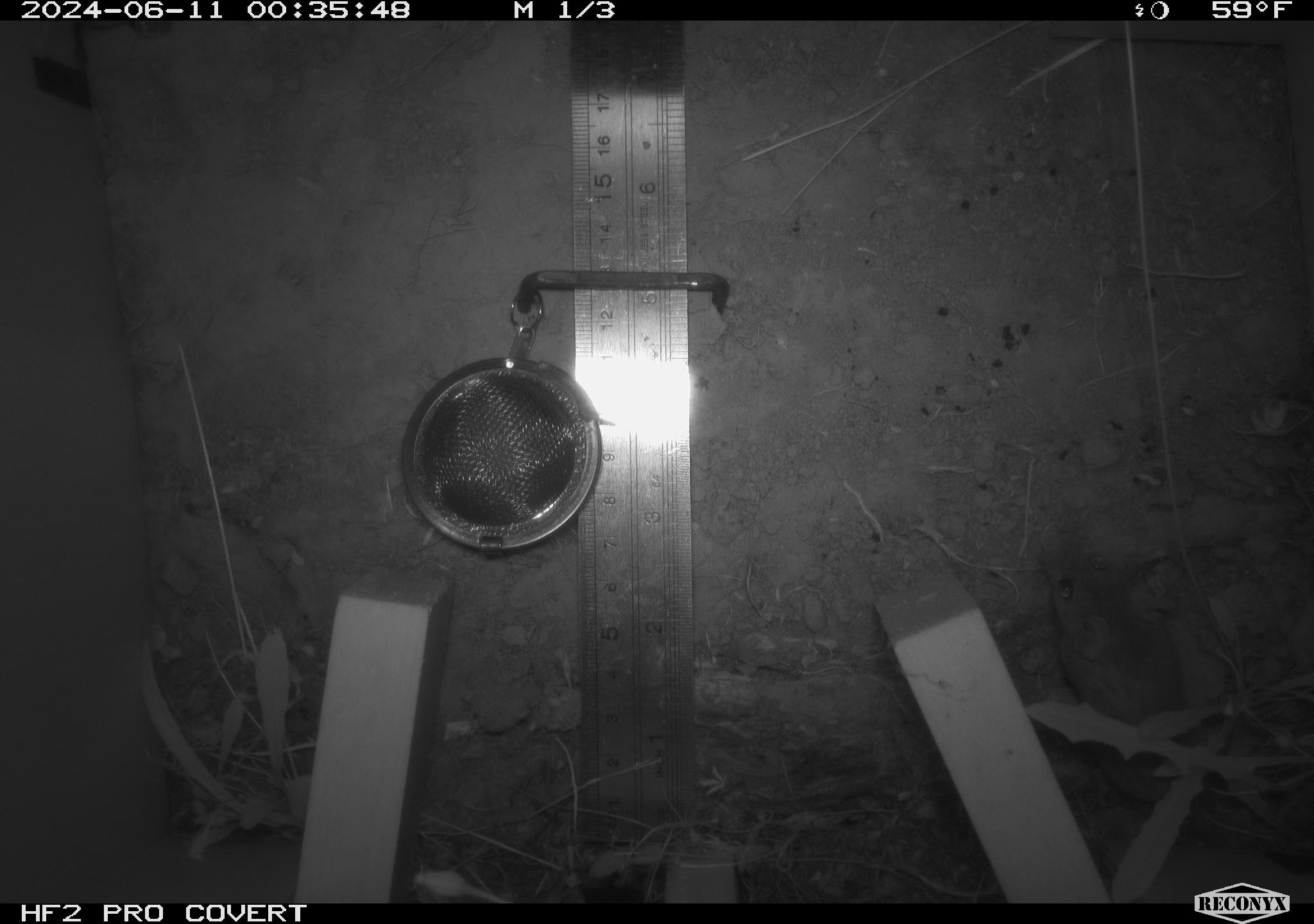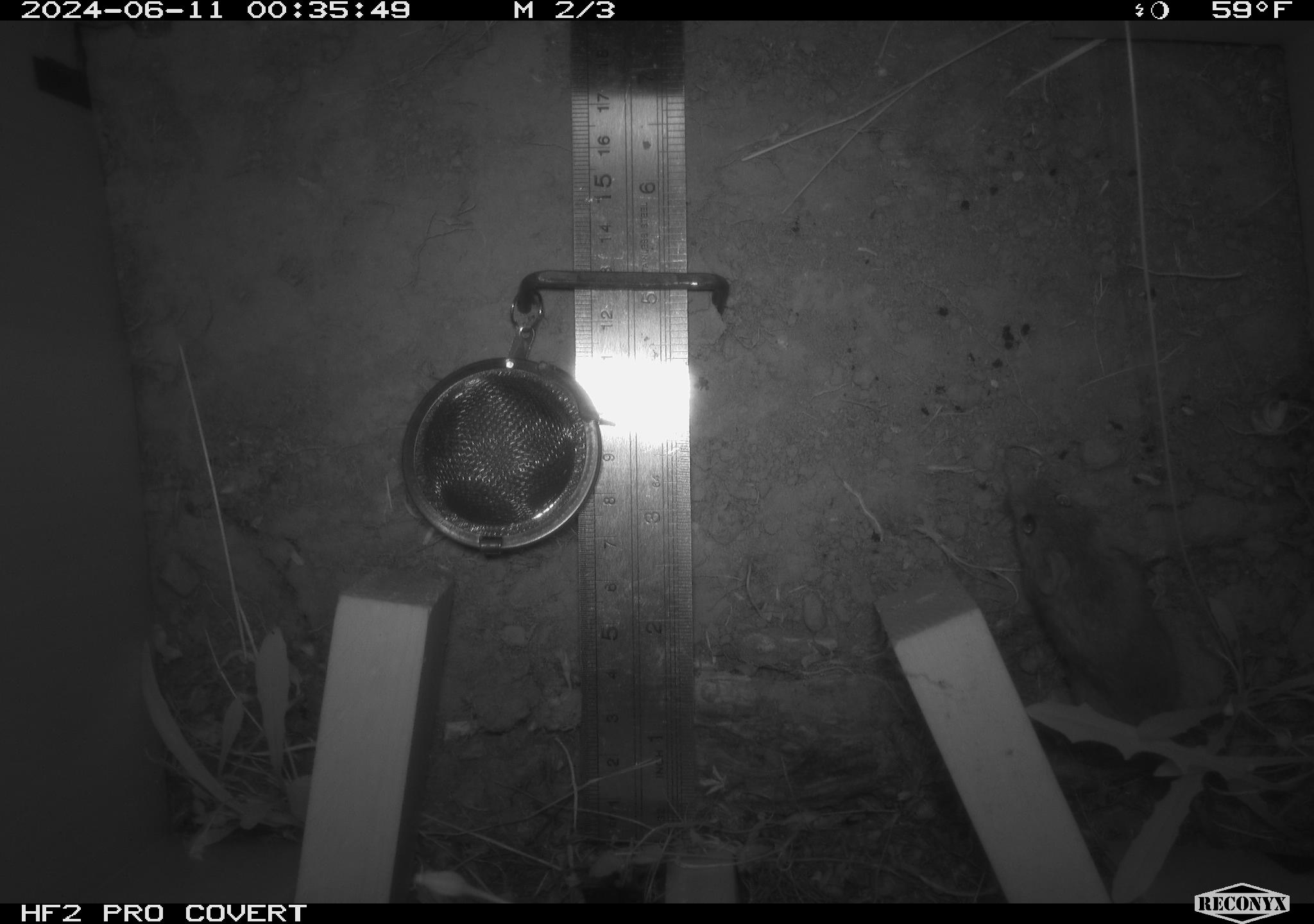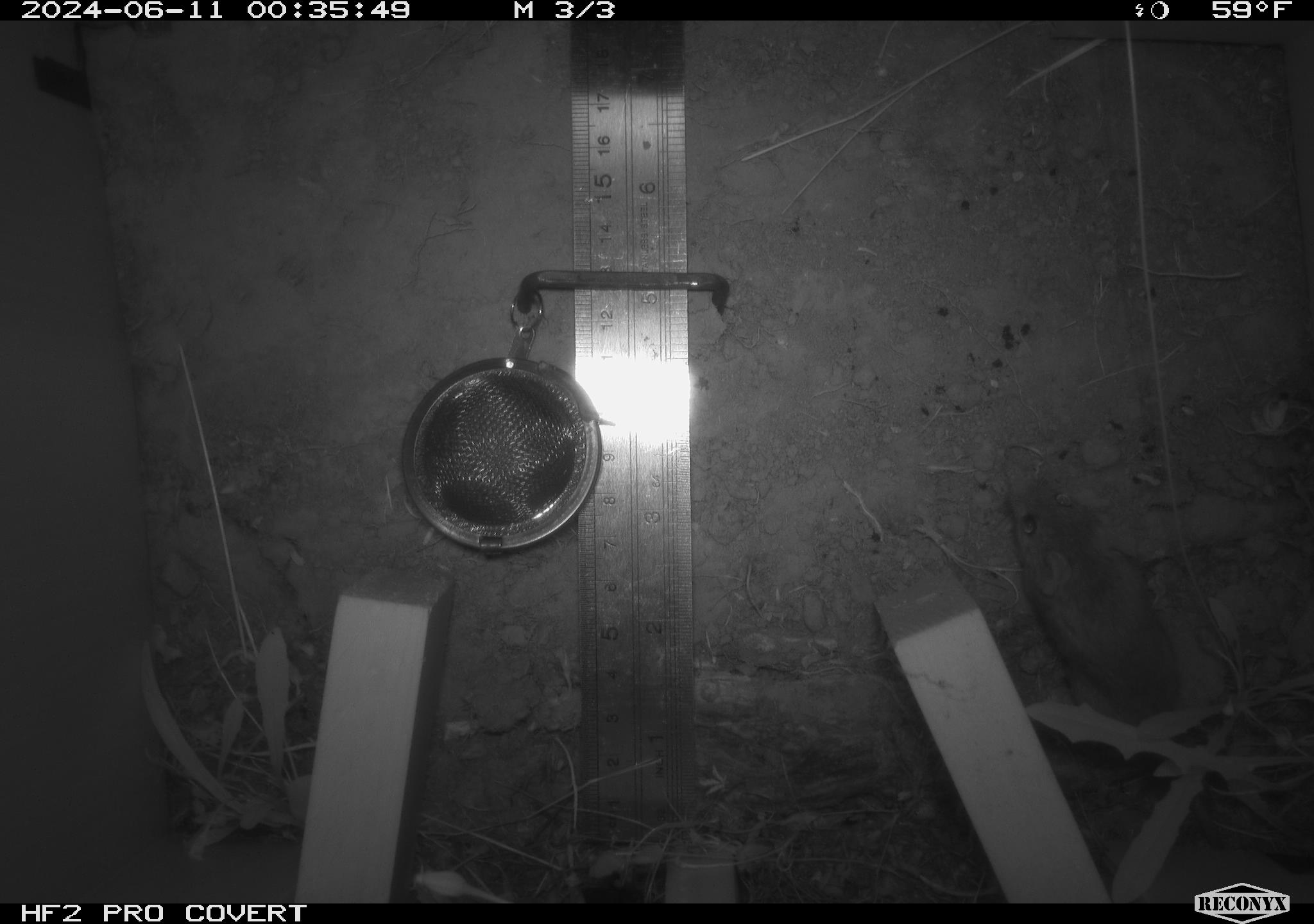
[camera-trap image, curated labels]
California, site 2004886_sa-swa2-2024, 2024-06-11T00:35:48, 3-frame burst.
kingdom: Animalia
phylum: Chordata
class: Mammalia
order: Rodentia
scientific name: Rodentia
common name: mouse species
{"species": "mouse species (Rodentia)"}